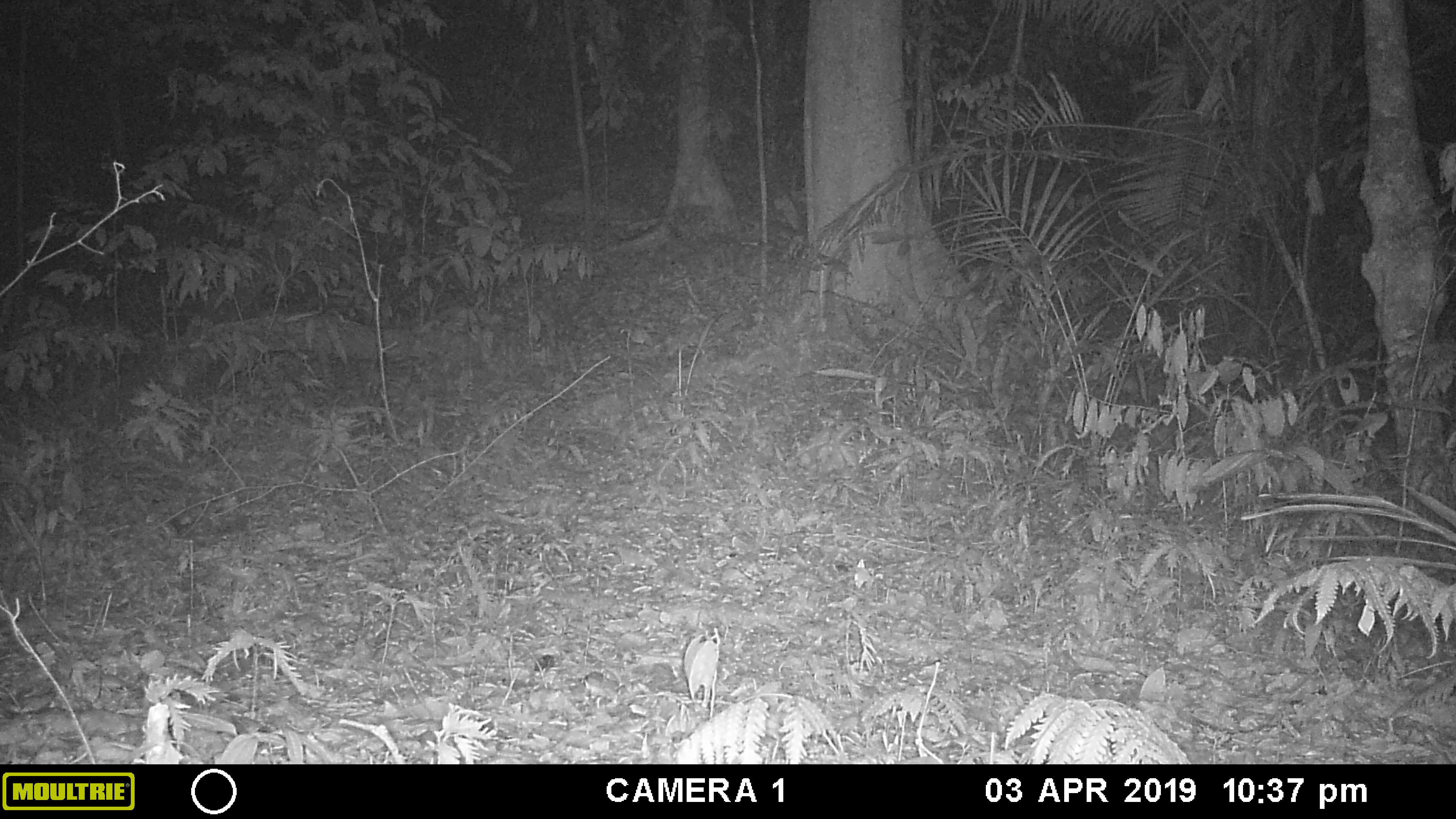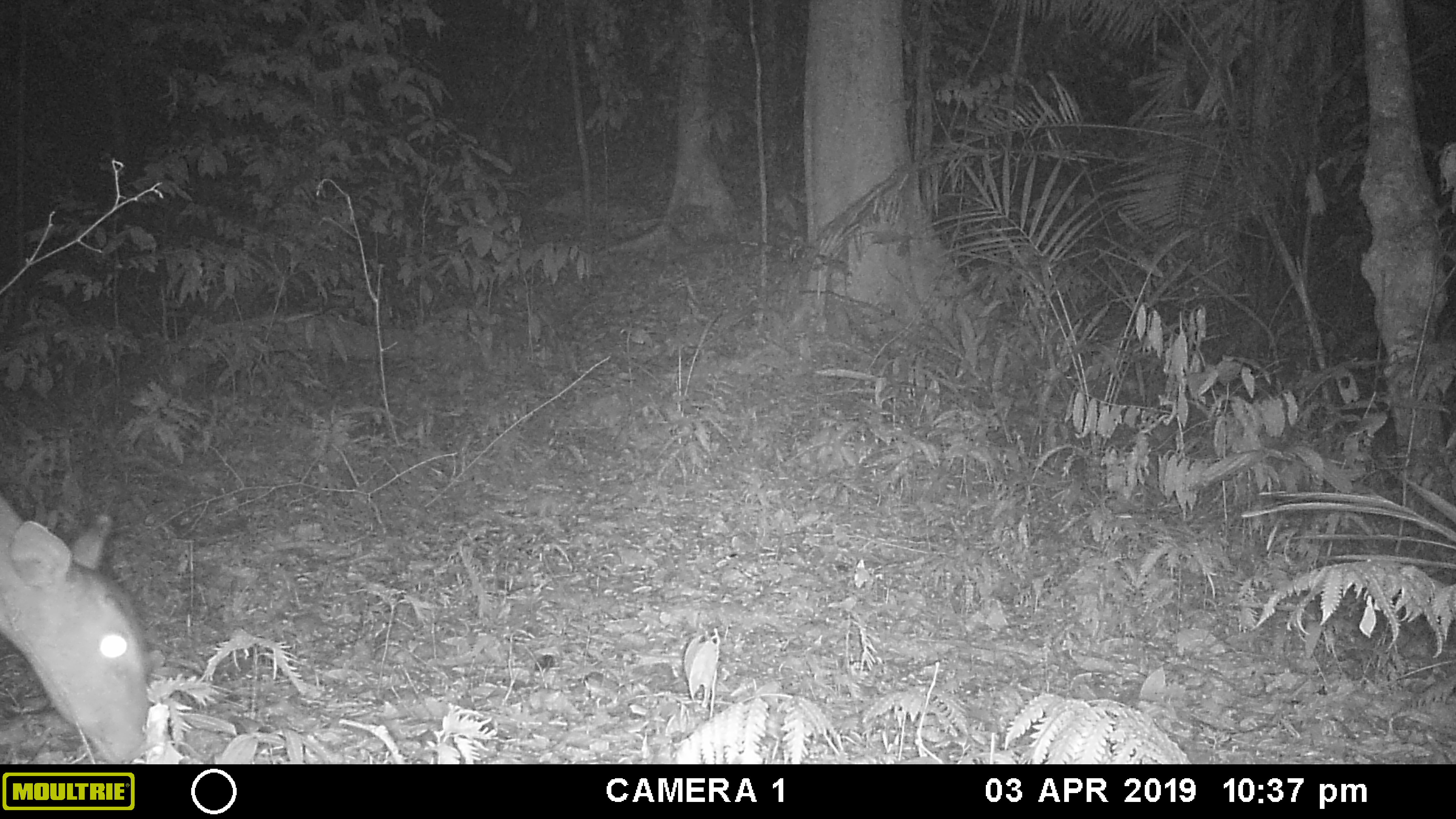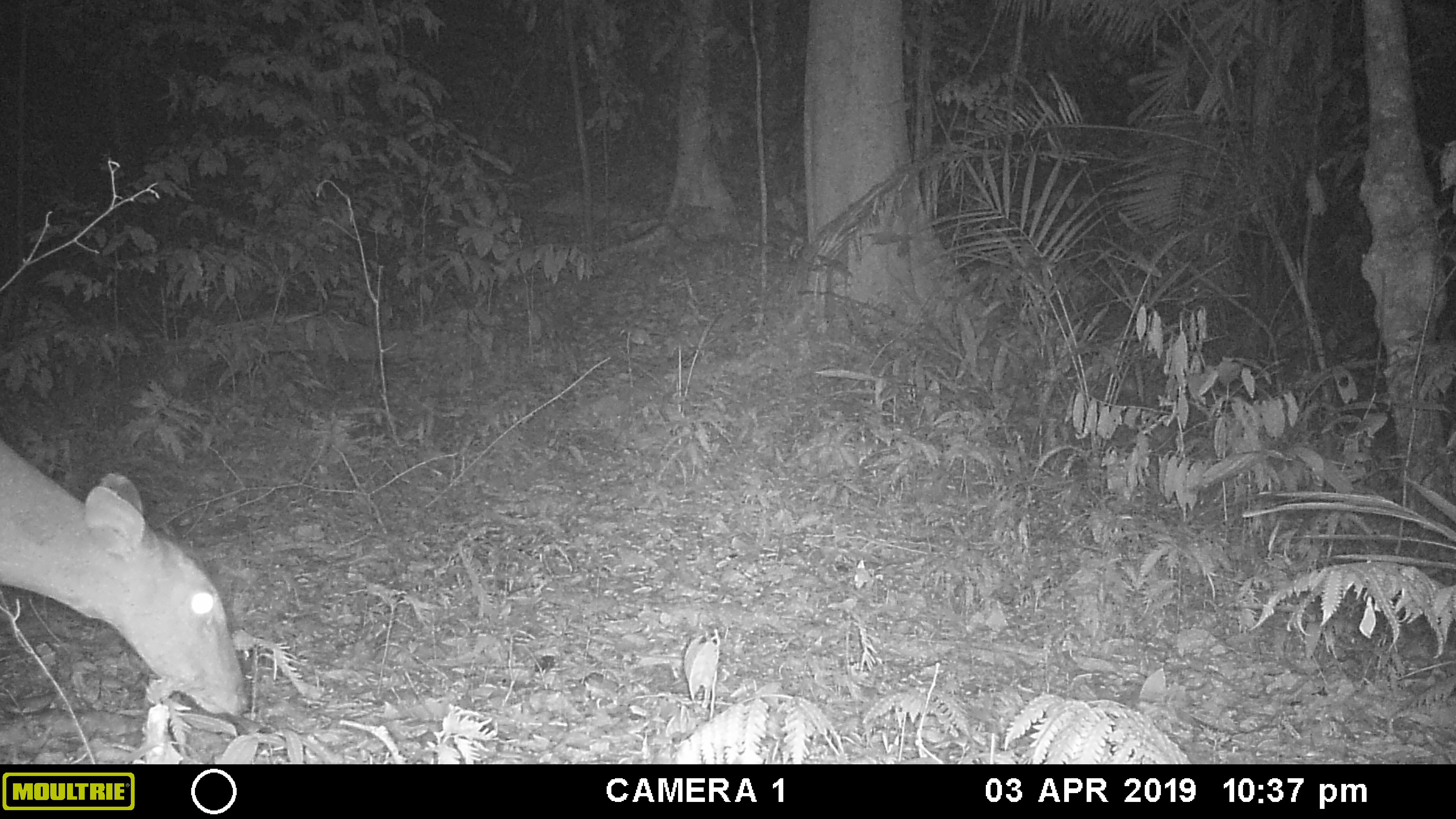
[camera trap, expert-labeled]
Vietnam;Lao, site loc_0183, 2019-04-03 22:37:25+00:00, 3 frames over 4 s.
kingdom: Animalia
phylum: Chordata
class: Mammalia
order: Artiodactyla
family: Cervidae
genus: Muntiacus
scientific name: Muntiacus vuquangensis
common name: large-antlered muntjac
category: large antlered muntjac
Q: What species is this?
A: Large antlered muntjac (large-antlered muntjac) (Muntiacus vuquangensis).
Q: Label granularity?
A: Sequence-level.